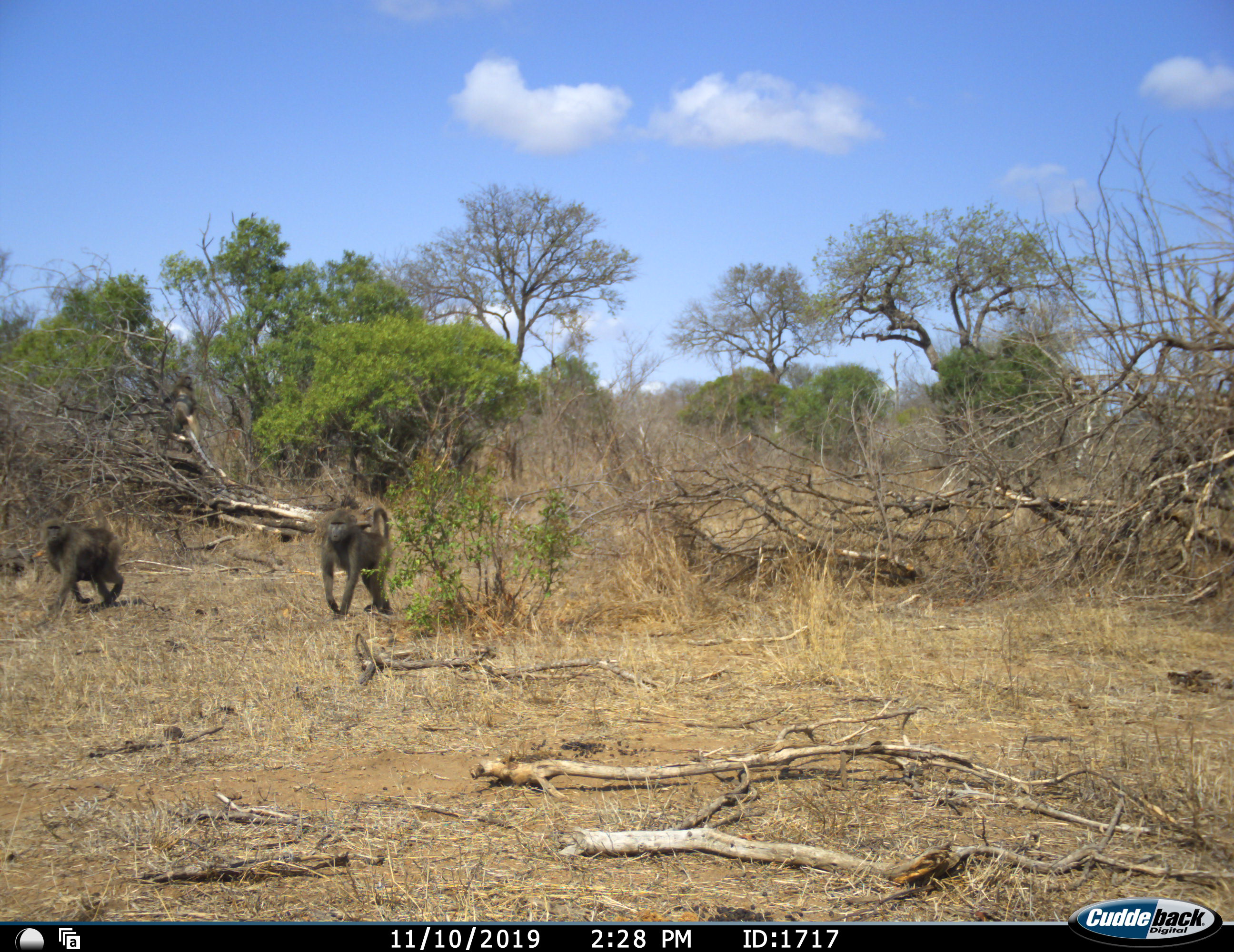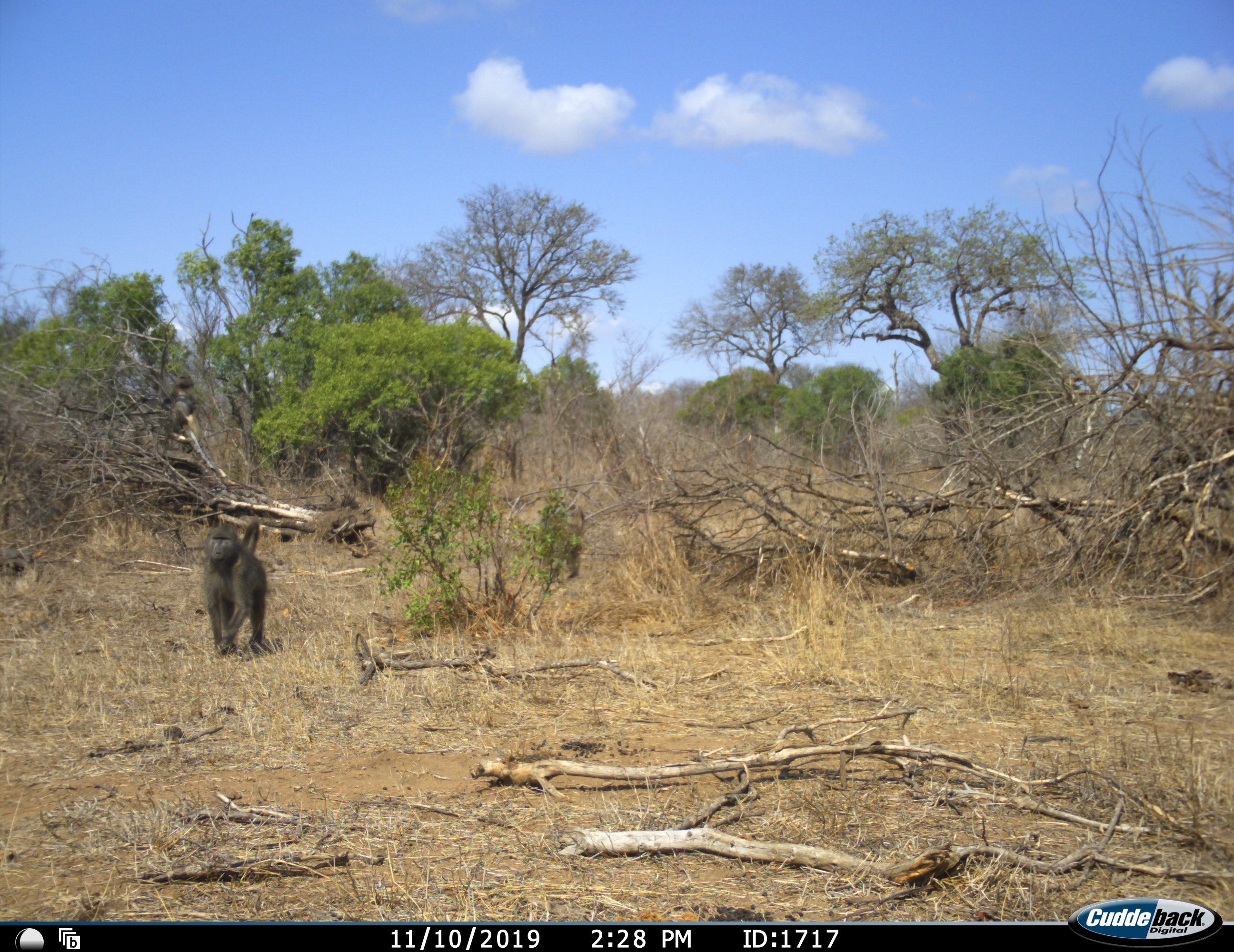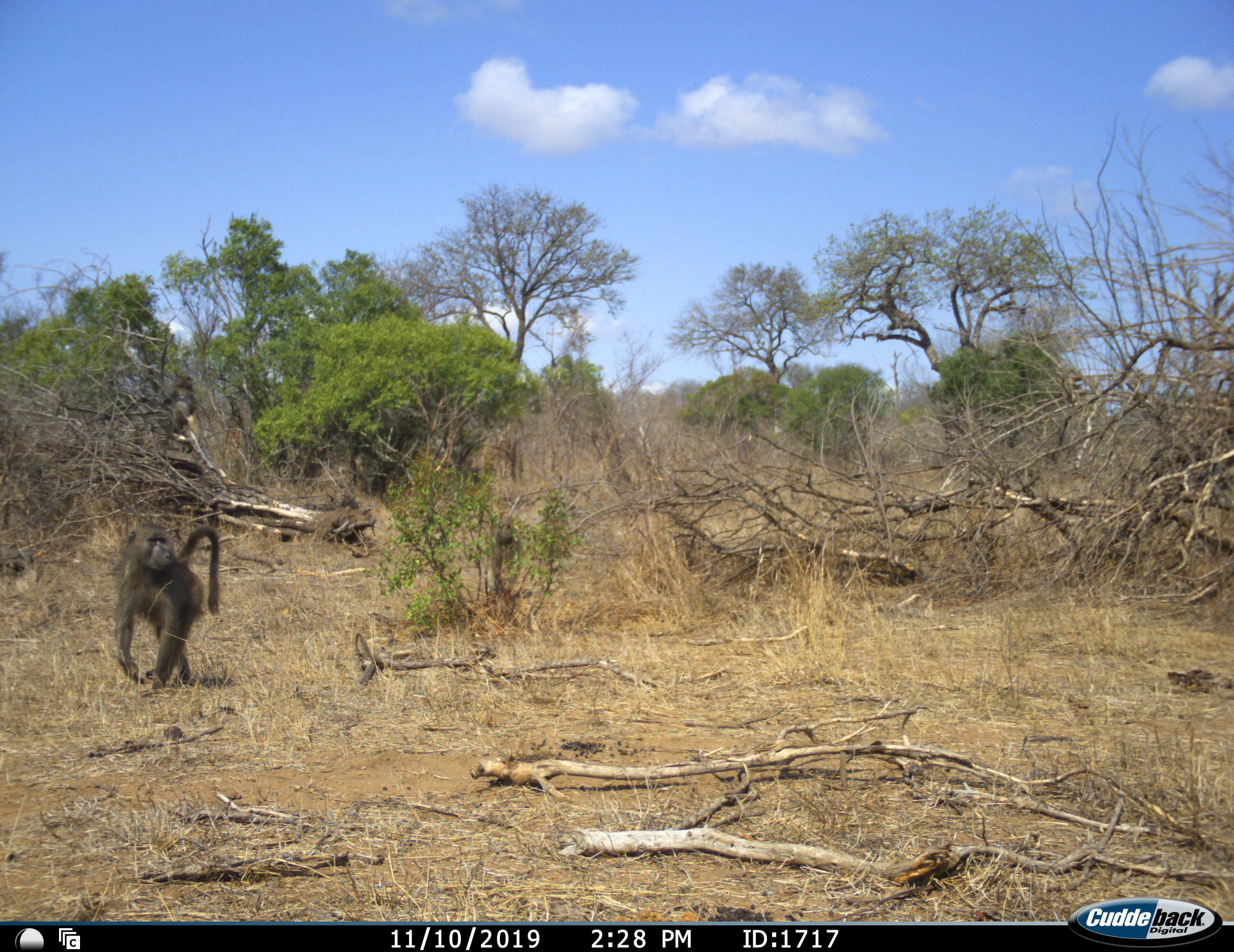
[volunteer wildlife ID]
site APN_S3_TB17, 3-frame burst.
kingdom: Animalia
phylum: Chordata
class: Mammalia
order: Primates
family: Cercopithecidae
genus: Papio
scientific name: Papio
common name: baboon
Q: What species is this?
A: Baboon (Papio).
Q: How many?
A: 3.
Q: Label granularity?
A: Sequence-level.